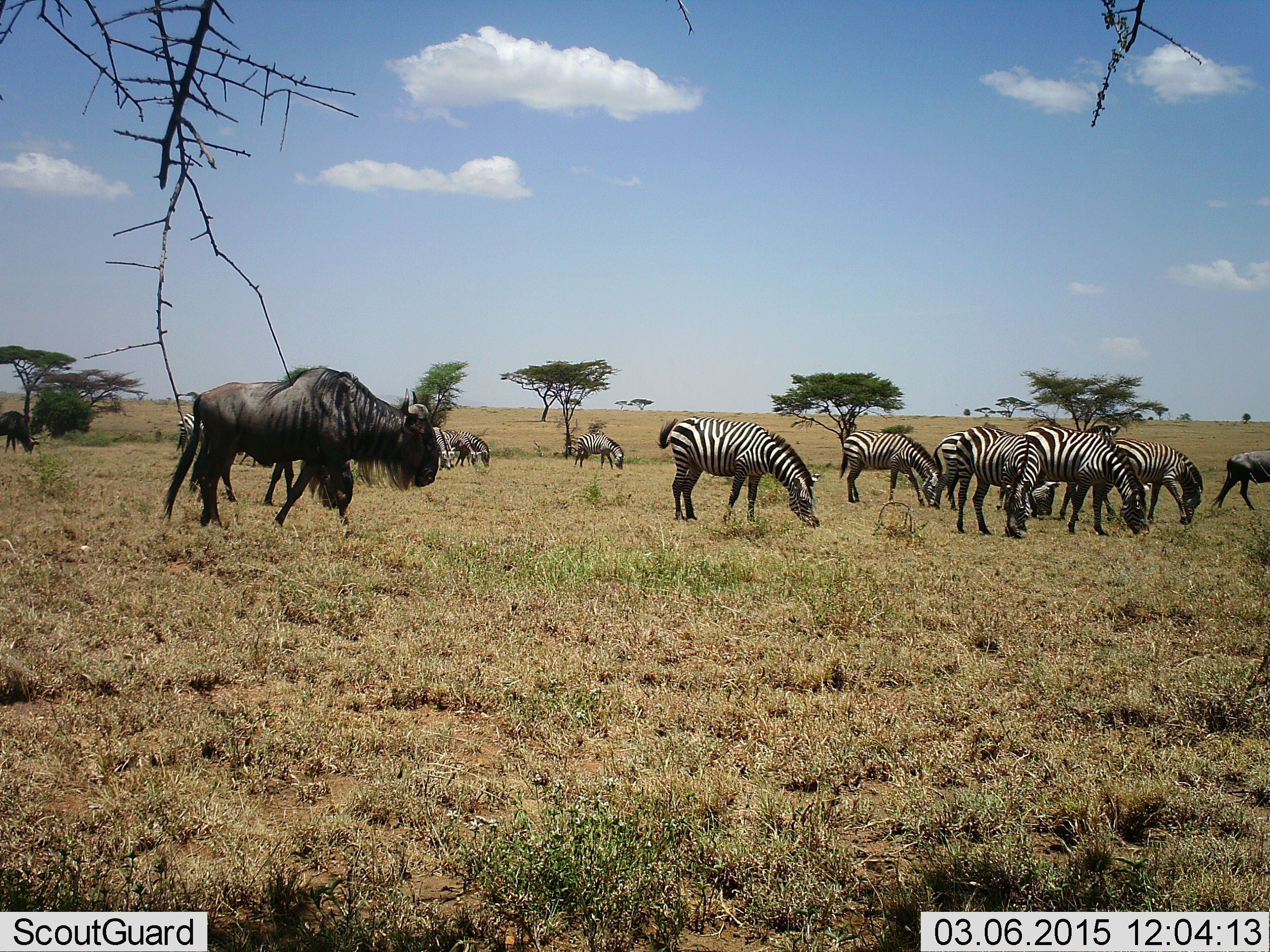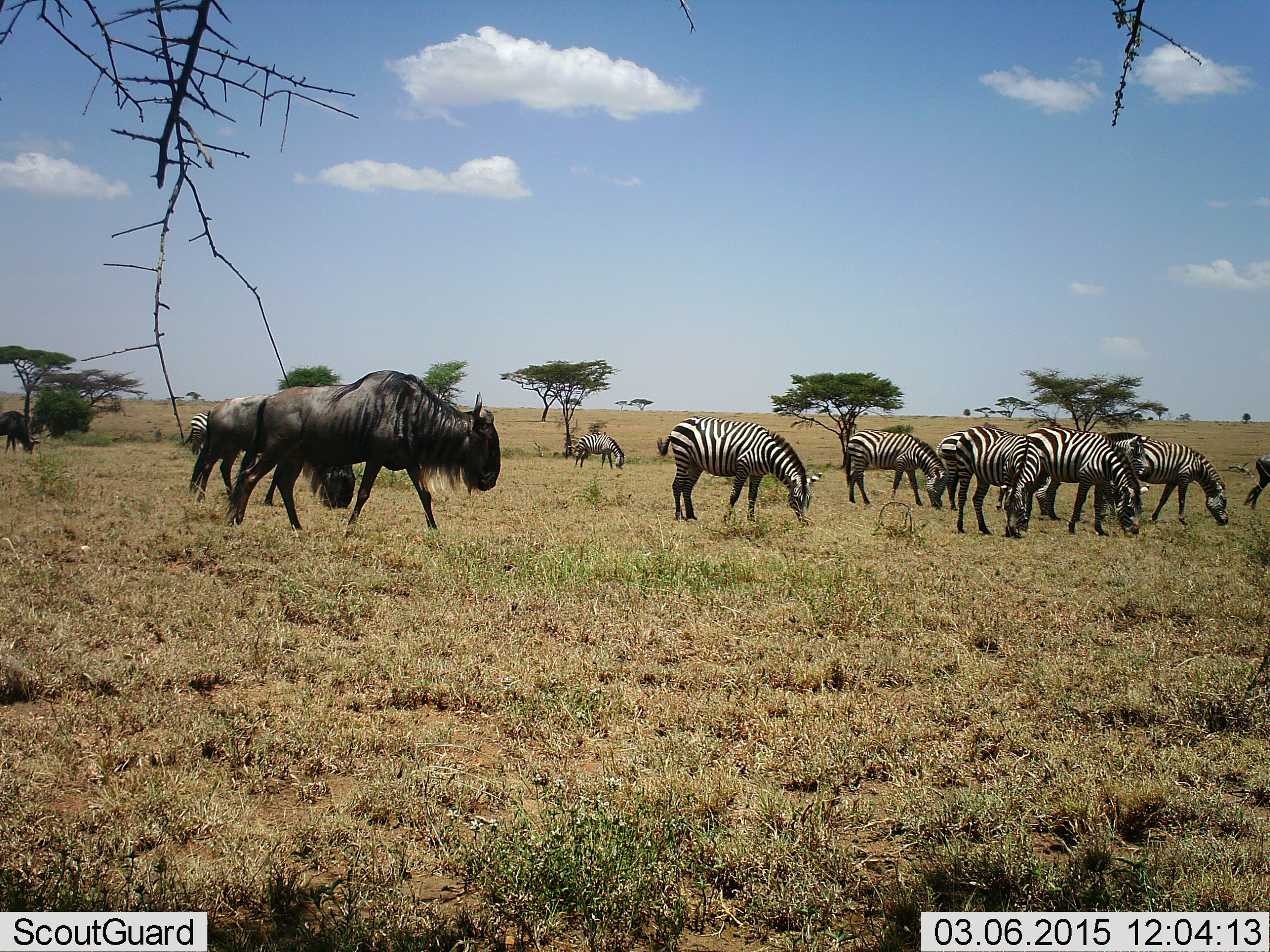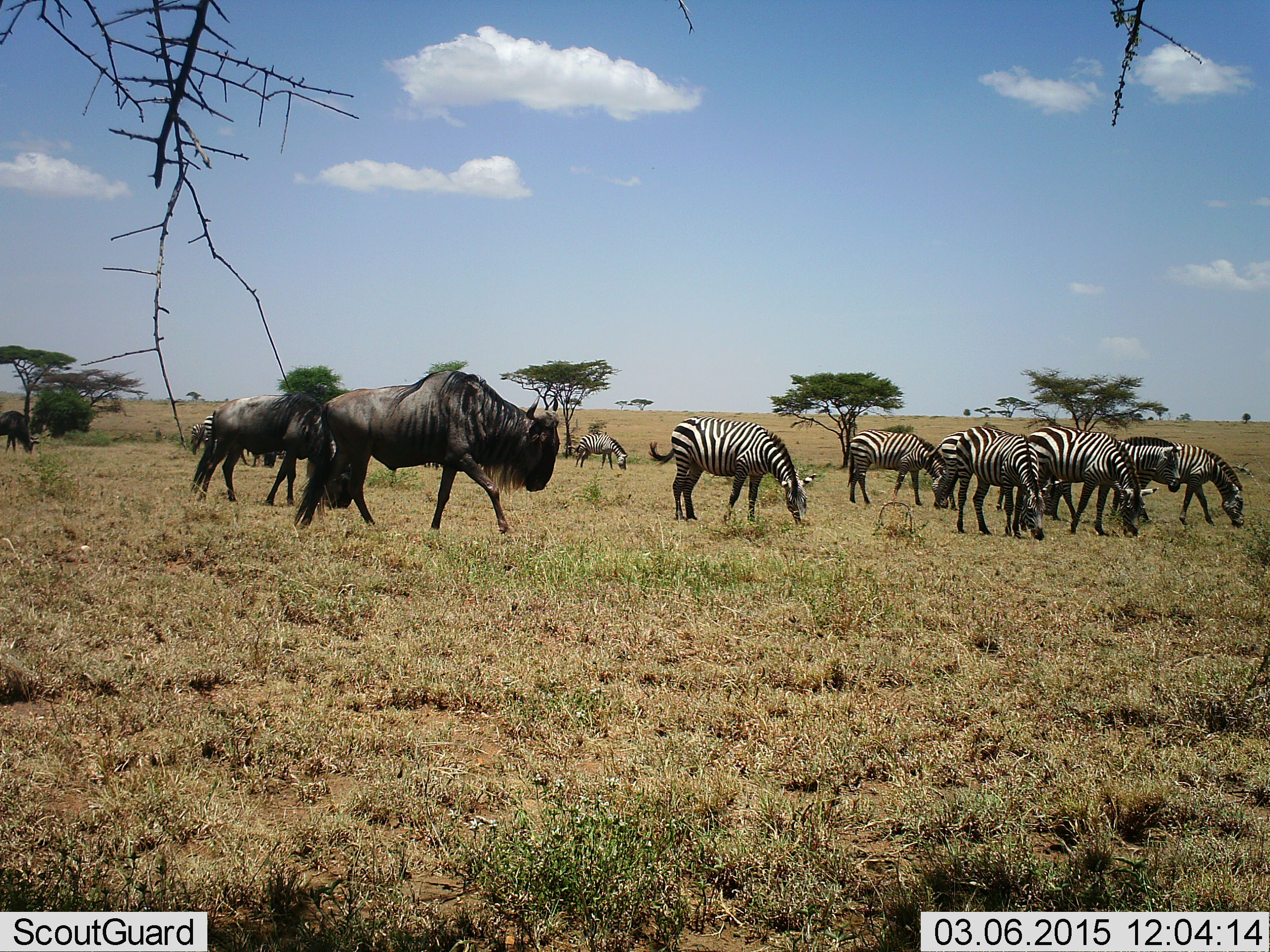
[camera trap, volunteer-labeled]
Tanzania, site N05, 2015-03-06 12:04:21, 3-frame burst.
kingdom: Animalia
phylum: Chordata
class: Mammalia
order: Artiodactyla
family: Bovidae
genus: Connochaetes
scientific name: Connochaetes taurinus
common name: blue wildebeest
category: wildebeest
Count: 4.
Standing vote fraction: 20%.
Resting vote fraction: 0%.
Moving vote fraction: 60%.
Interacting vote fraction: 0%.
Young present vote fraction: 0%.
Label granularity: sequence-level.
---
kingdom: Animalia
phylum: Chordata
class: Mammalia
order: Perissodactyla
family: Equidae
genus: Equus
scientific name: Equus quagga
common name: plains zebra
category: zebra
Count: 11-50.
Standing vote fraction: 20%.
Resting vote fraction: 0%.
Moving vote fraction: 20%.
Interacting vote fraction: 0%.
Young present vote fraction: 0%.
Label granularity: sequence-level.